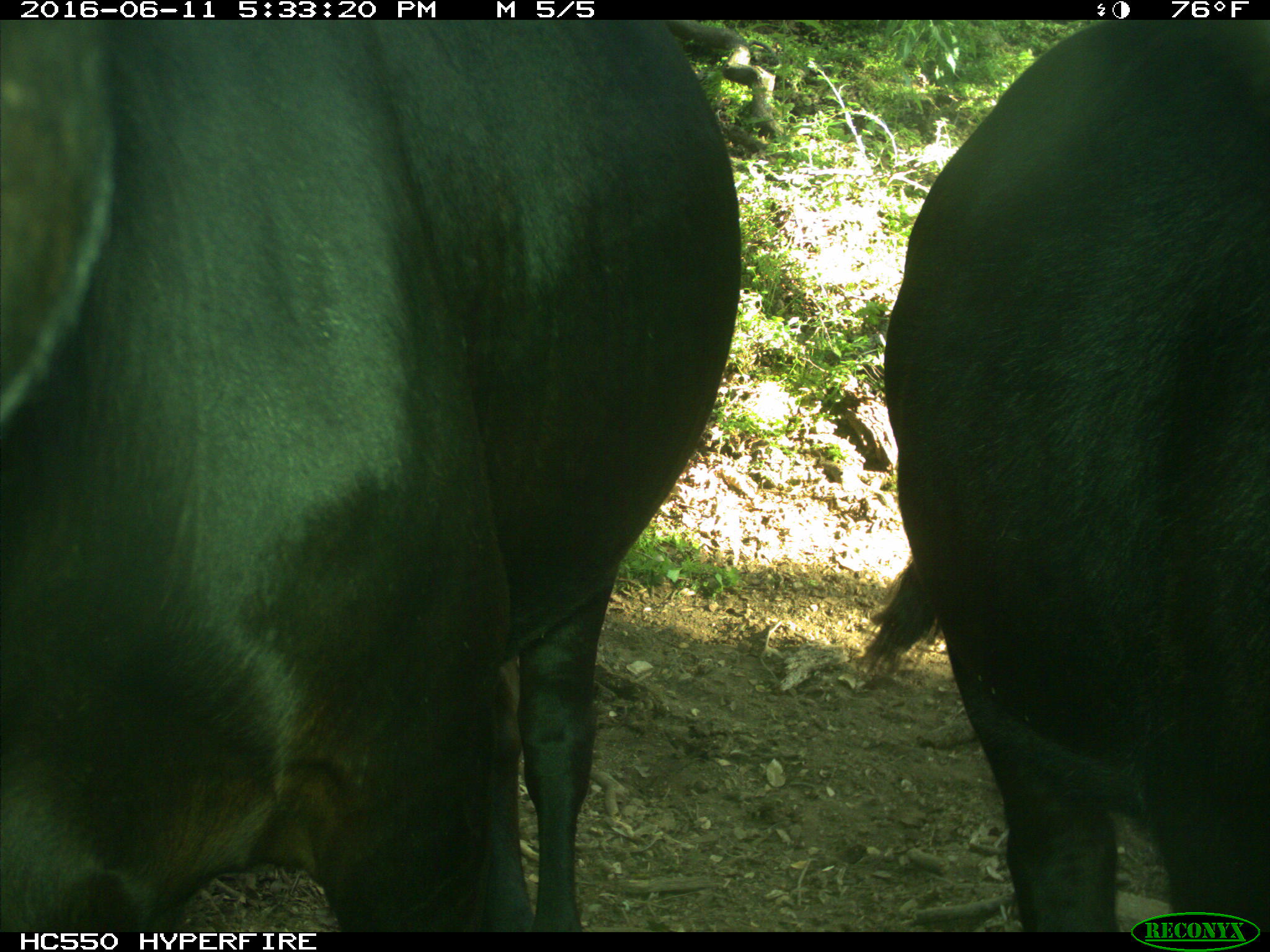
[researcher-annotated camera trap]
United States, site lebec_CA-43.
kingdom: Animalia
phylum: Chordata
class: Mammalia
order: Artiodactyla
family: Bovidae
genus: Bos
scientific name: Bos taurus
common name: domestic cow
Bos taurus (domestic cow).